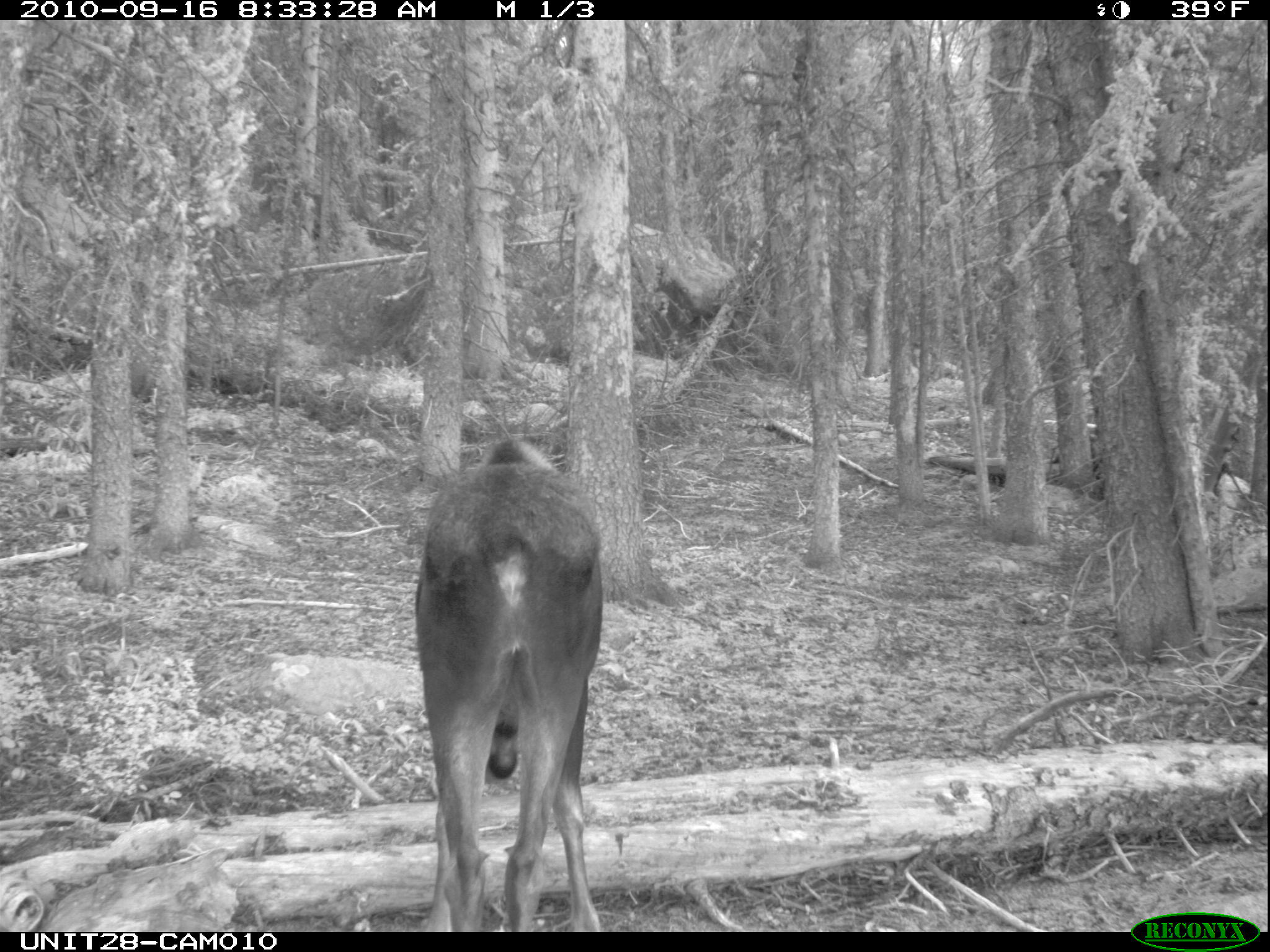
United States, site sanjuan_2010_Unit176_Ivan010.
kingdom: Animalia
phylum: Chordata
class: Mammalia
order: Artiodactyla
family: Cervidae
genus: Alces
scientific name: Alces alces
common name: moose